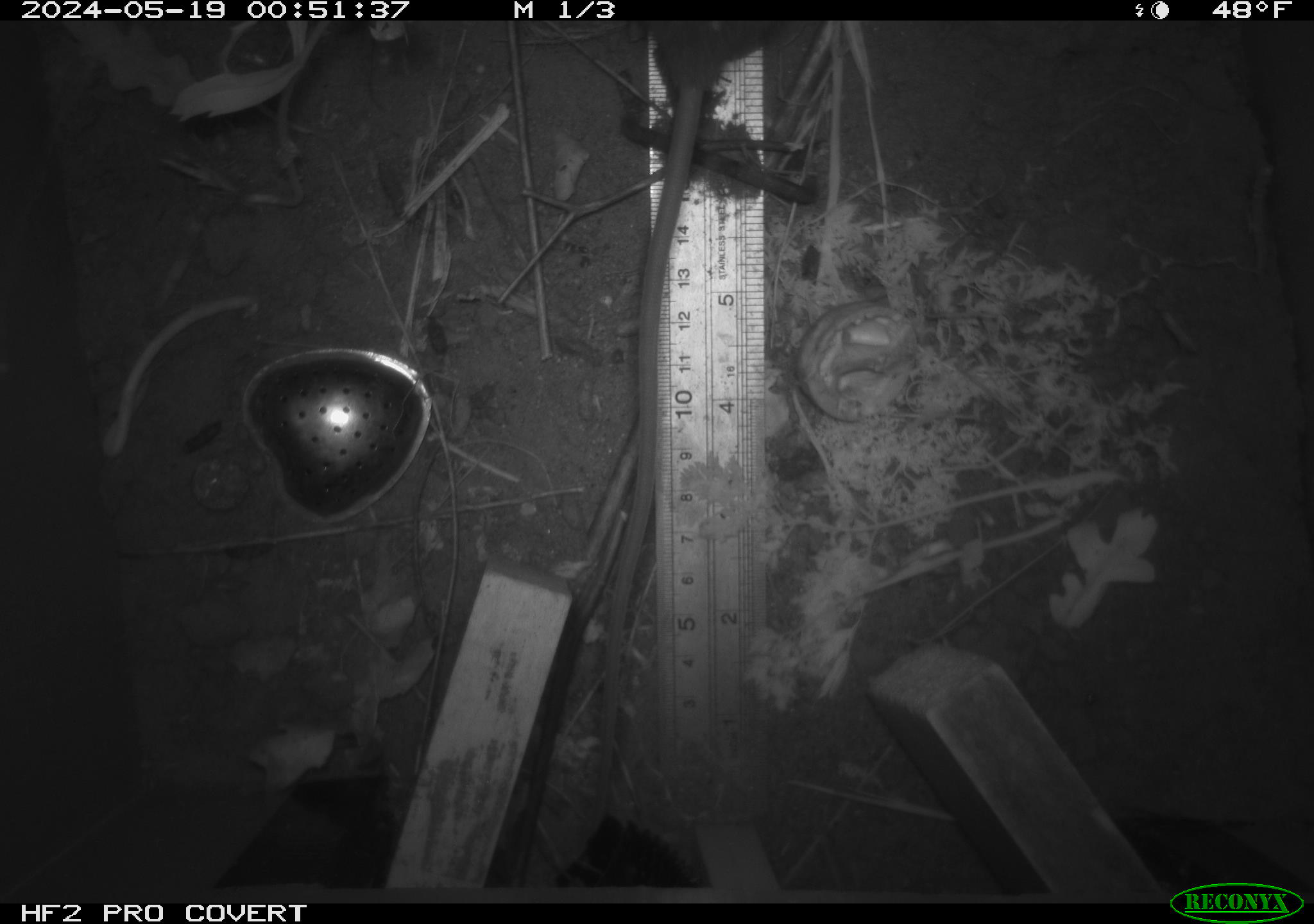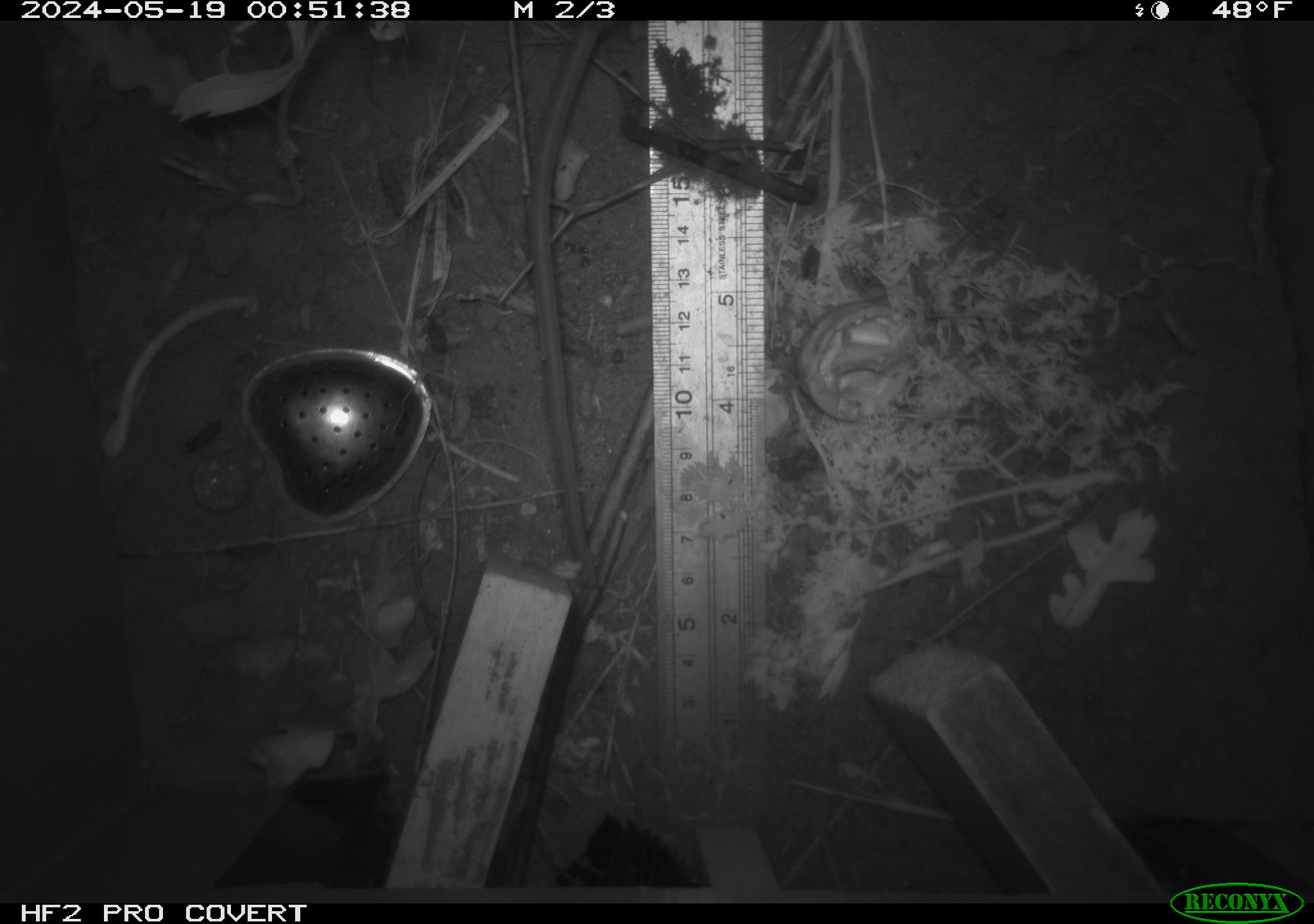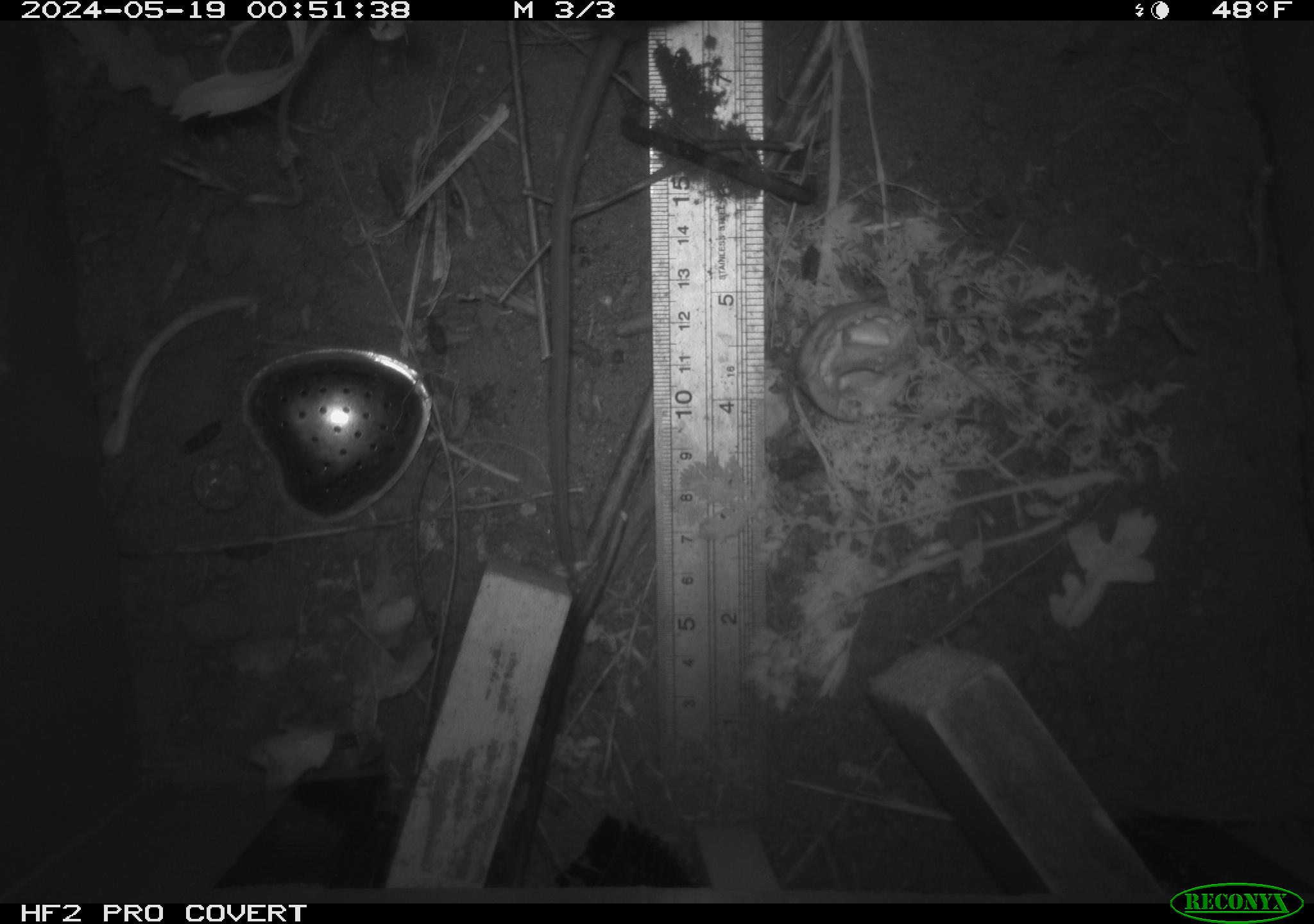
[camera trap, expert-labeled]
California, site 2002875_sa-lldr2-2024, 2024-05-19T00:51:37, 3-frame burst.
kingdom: Animalia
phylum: Chordata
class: Mammalia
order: Rodentia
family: Muridae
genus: Rattus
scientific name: Rattus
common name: rat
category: rattus species